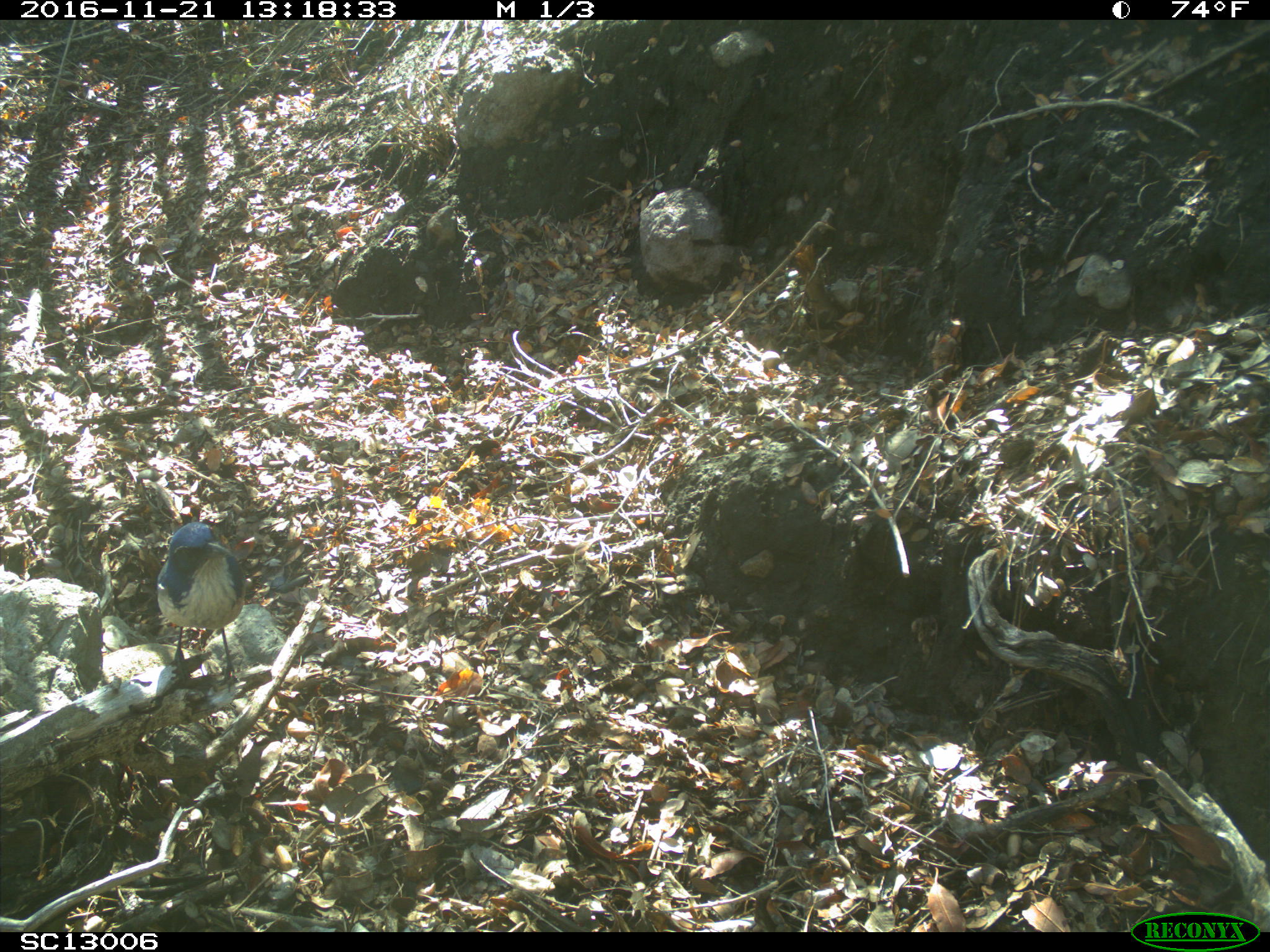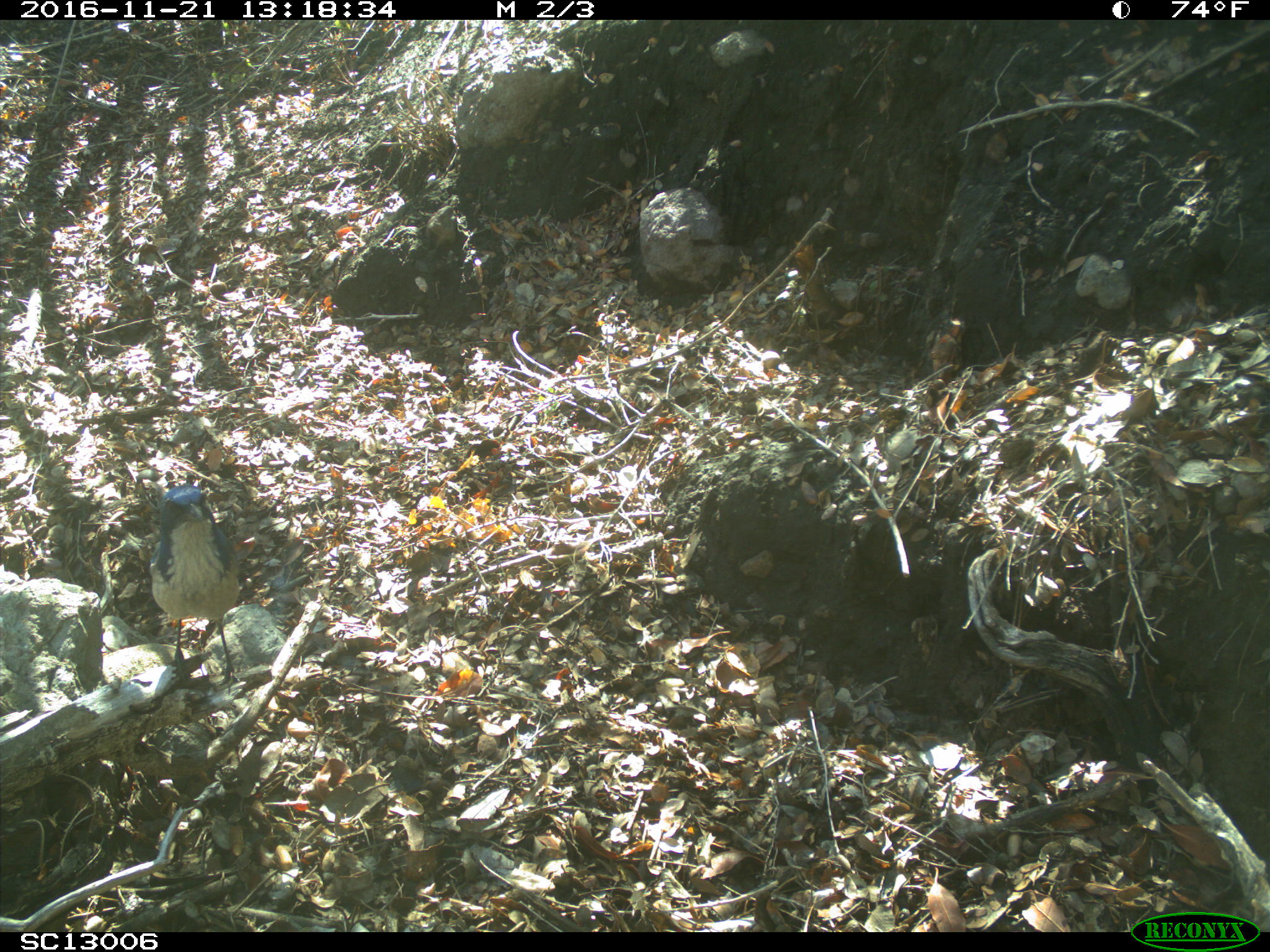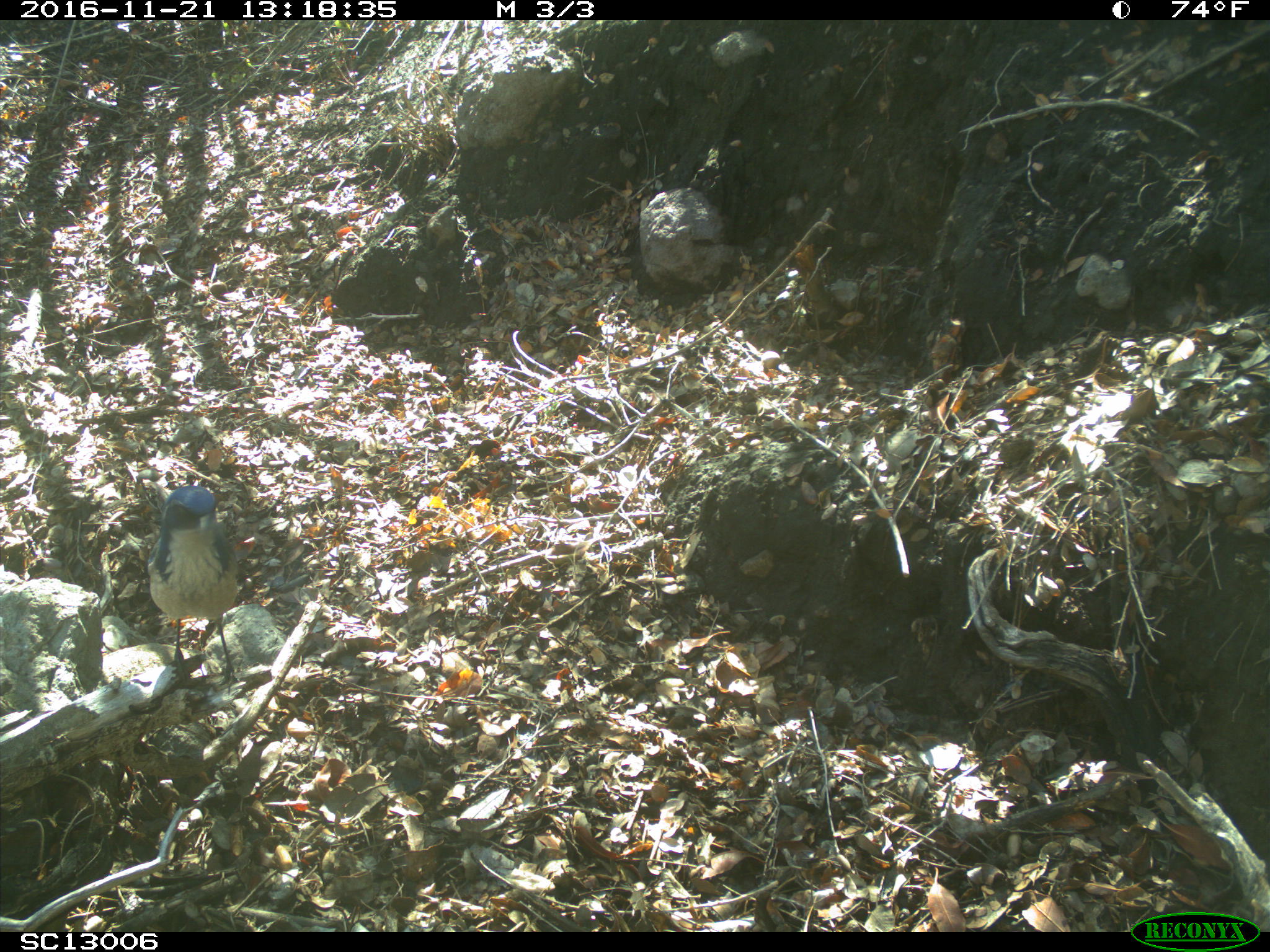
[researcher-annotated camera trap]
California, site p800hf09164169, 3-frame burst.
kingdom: Animalia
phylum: Chordata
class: Aves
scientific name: Aves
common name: bird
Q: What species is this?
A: Bird (Aves).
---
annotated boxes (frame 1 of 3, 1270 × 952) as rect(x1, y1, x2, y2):
bird: rect(156, 521, 246, 692)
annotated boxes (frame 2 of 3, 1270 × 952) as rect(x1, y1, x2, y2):
bird: rect(146, 483, 241, 692)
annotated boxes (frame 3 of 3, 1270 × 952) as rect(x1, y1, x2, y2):
bird: rect(146, 483, 237, 696)